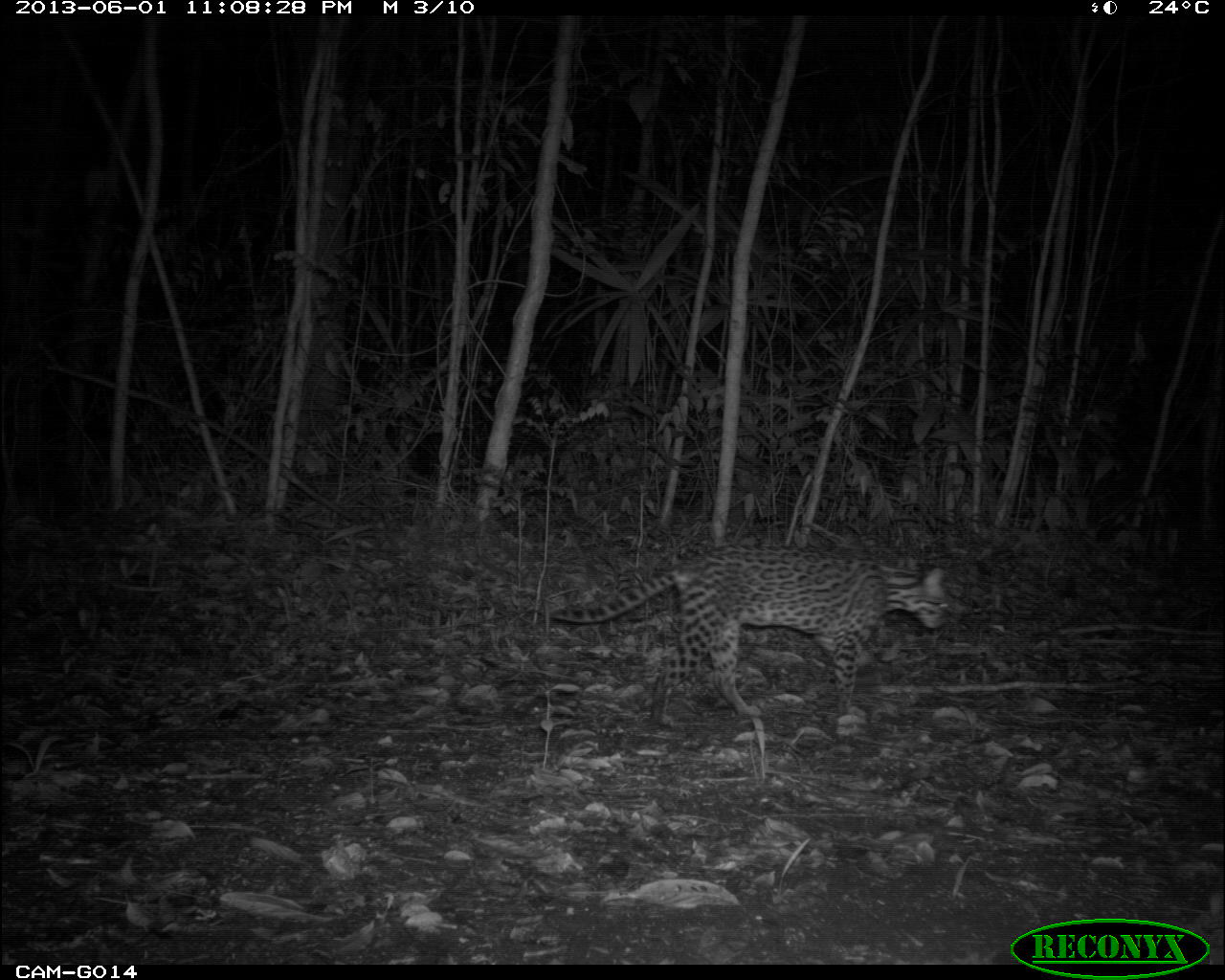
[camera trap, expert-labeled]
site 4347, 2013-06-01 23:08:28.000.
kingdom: Animalia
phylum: Chordata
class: Mammalia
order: Carnivora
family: Felidae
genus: Leopardus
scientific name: Leopardus pardalis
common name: ocelot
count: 1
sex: male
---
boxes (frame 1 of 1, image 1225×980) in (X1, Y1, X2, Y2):
leopardus pardalis: (550, 544, 950, 728)